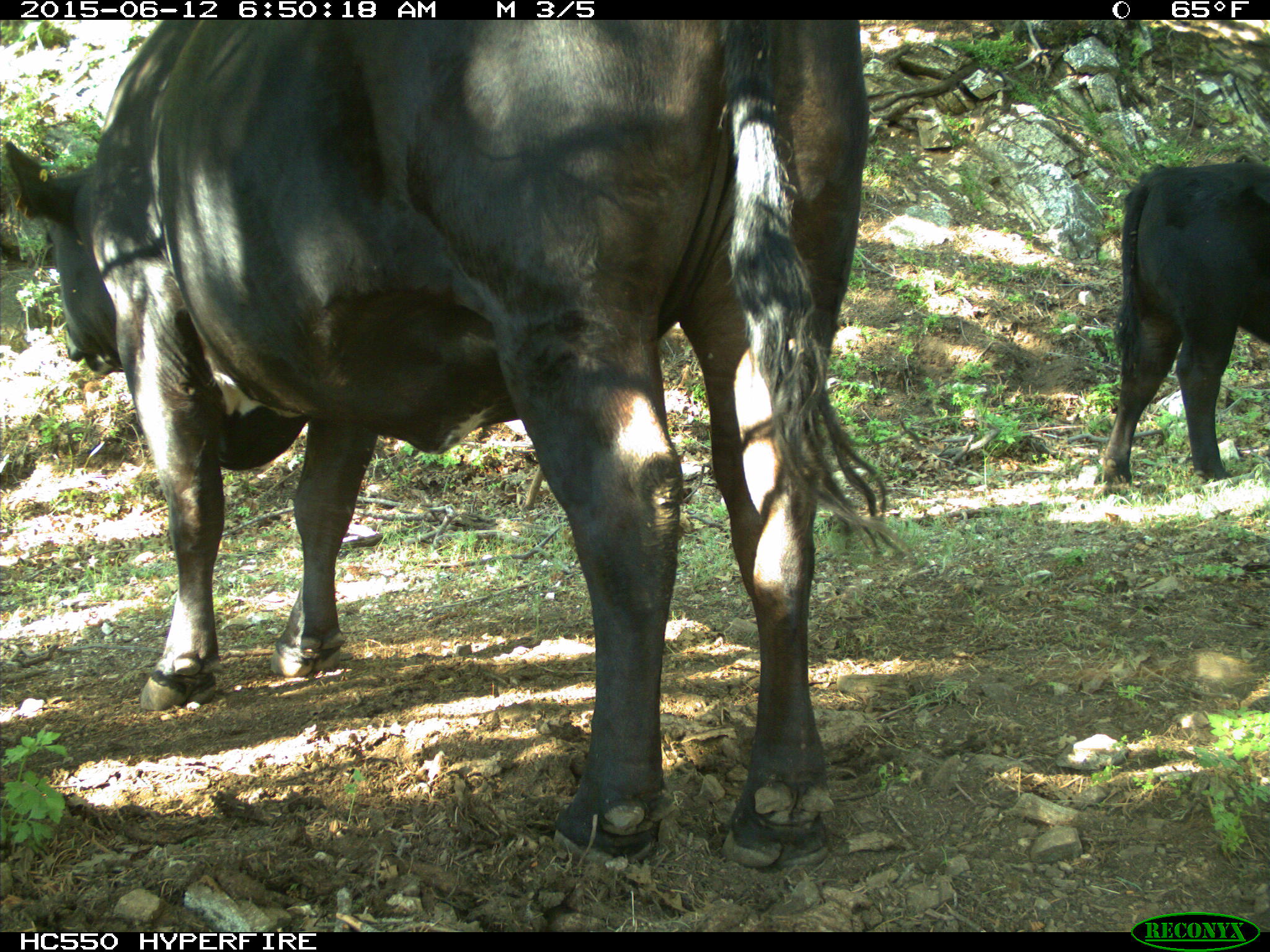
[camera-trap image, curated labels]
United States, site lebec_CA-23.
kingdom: Animalia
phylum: Chordata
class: Mammalia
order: Artiodactyla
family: Bovidae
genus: Bos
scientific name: Bos taurus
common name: domestic cow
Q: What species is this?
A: Bos taurus (domestic cow).